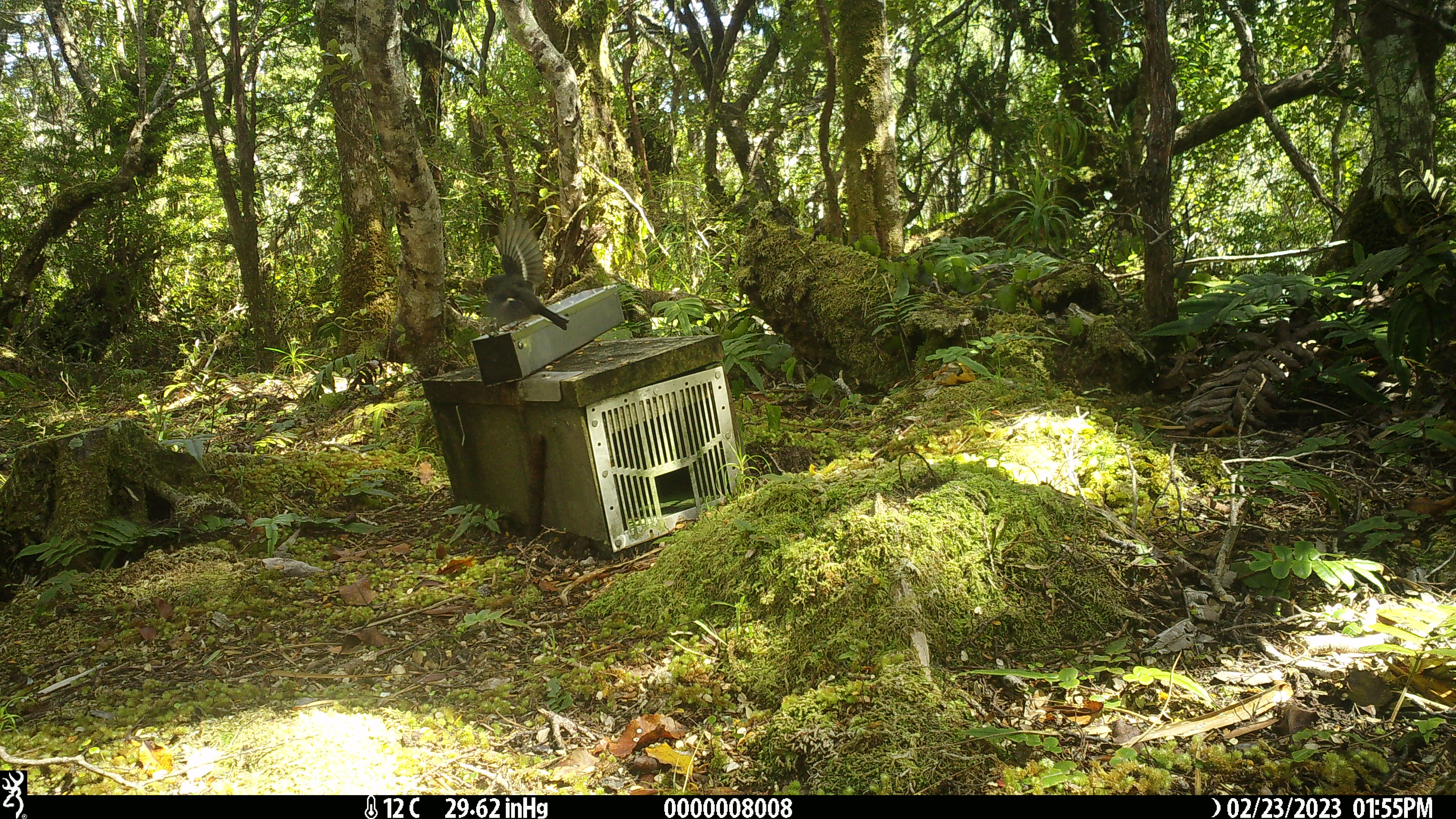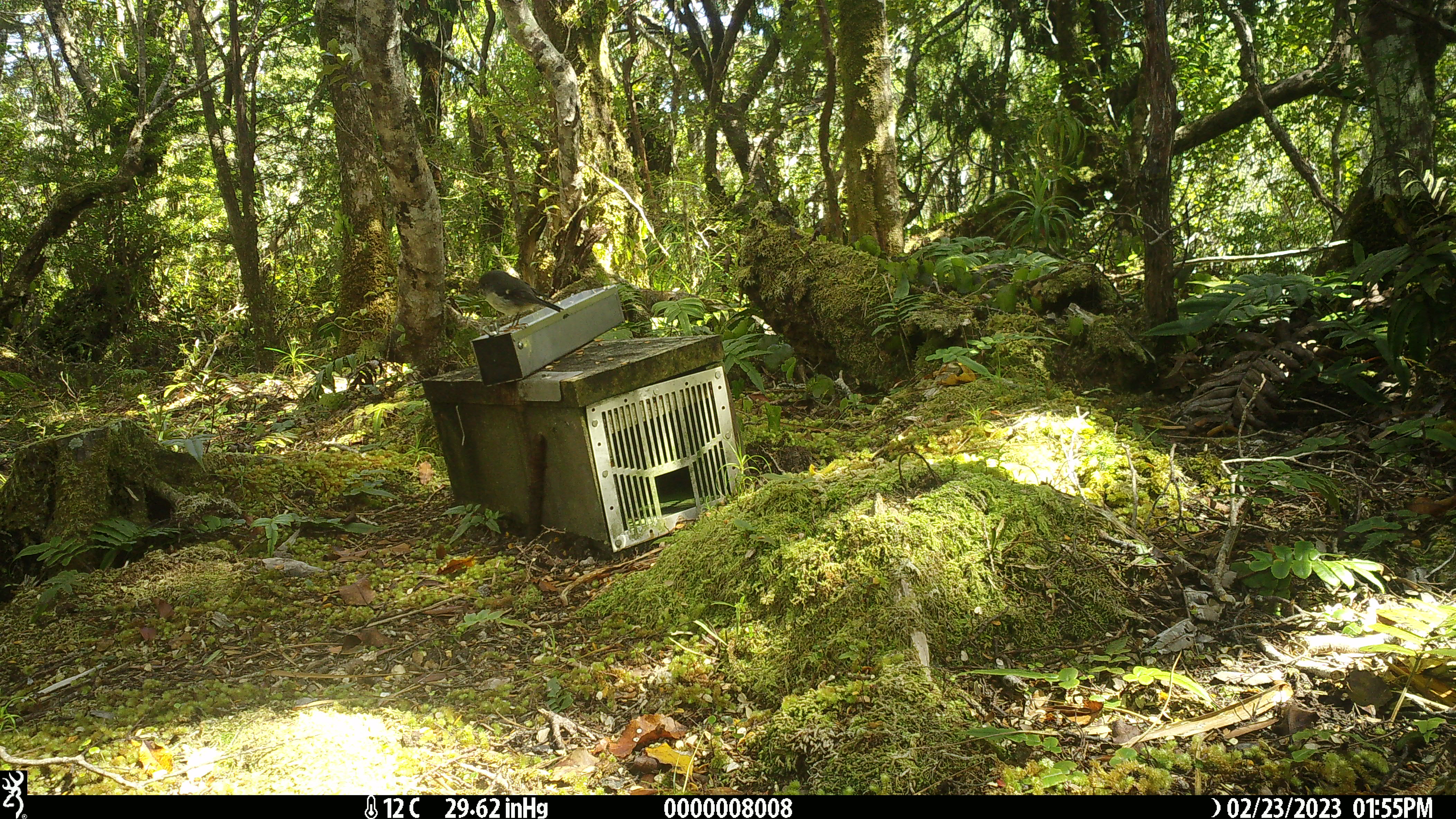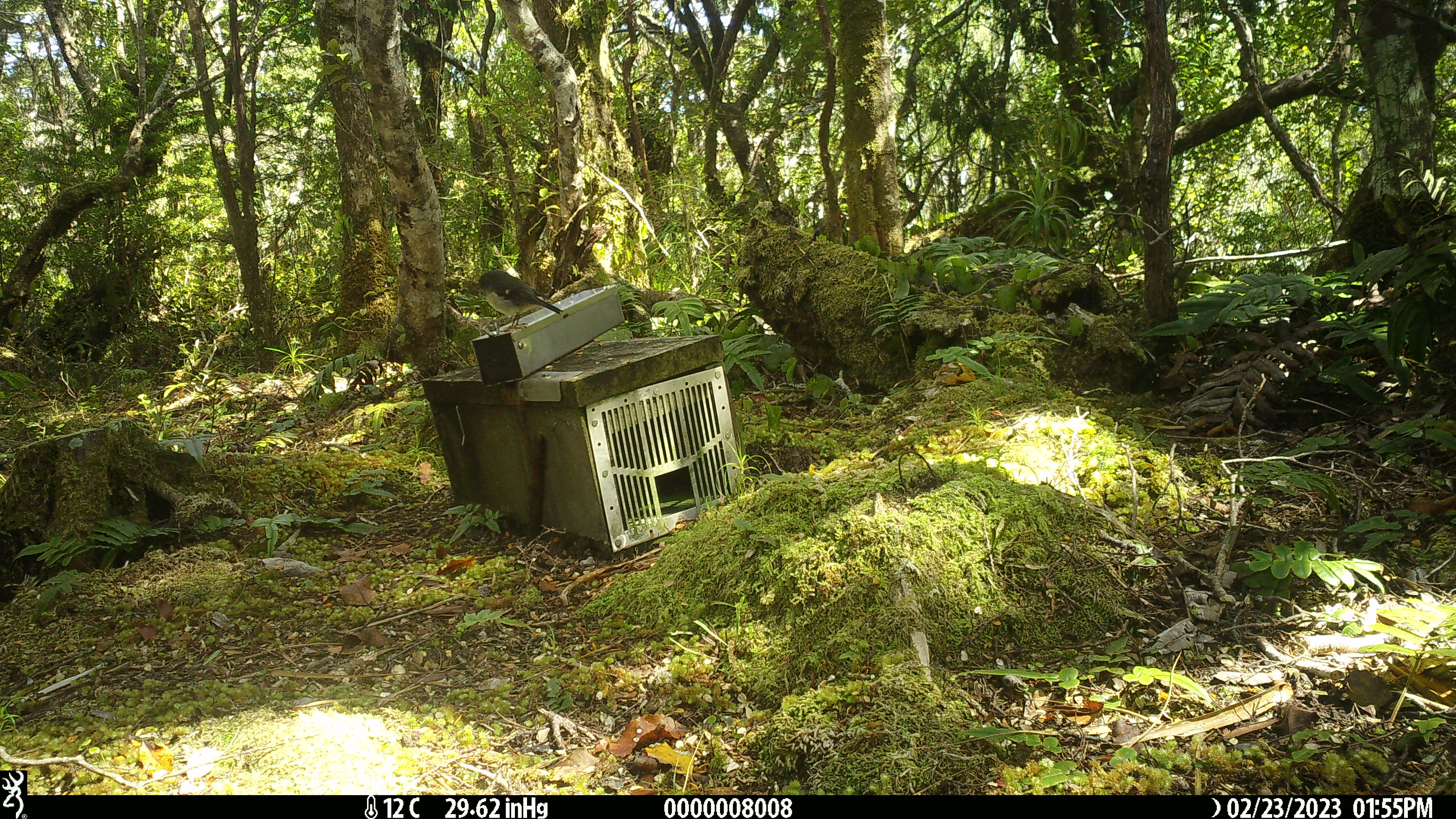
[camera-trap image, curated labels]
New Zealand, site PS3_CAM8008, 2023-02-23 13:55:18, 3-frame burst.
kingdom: Animalia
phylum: Chordata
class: Aves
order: Passeriformes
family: Petroicidae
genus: Petroica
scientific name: Petroica macrocephala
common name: tomtit